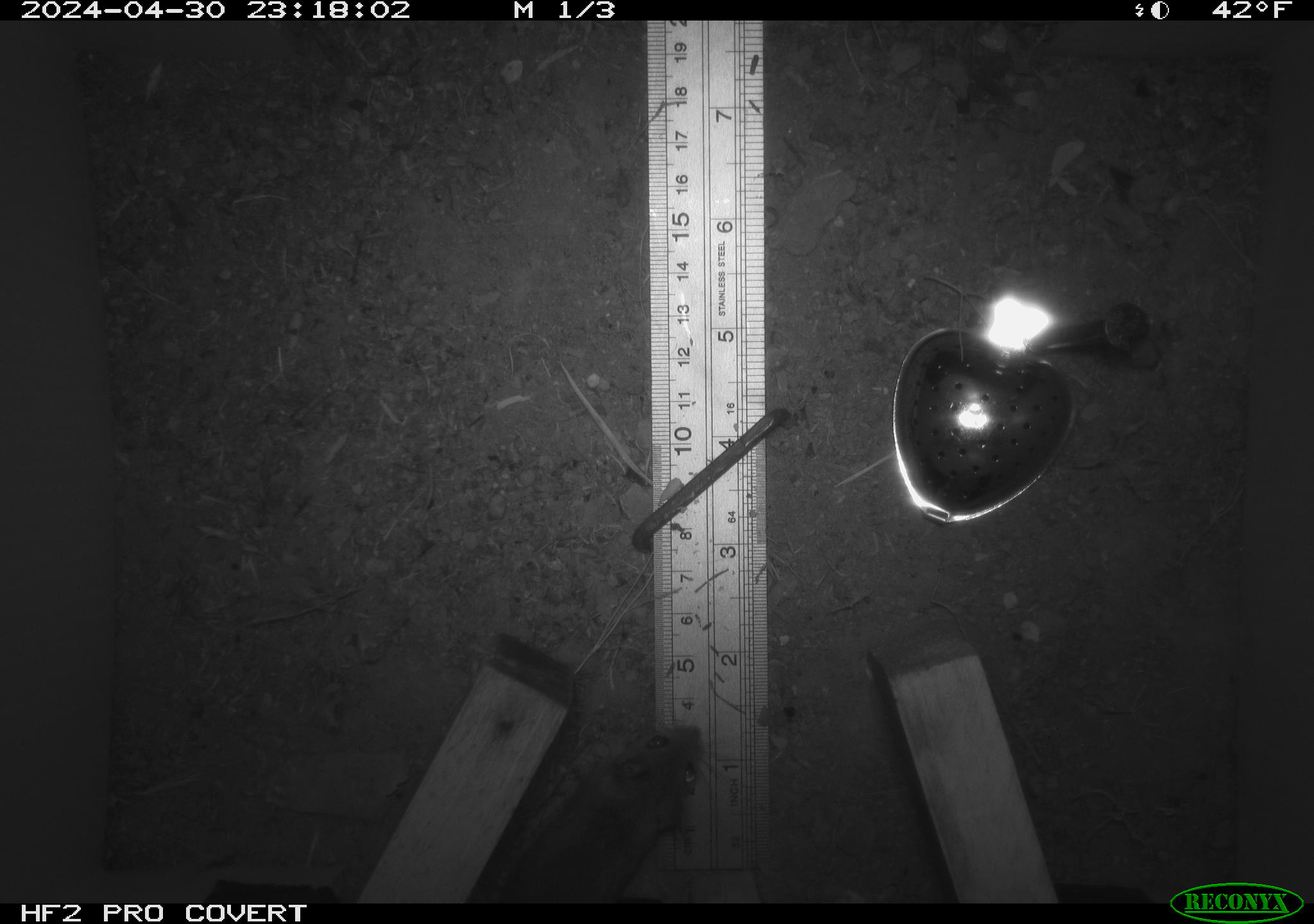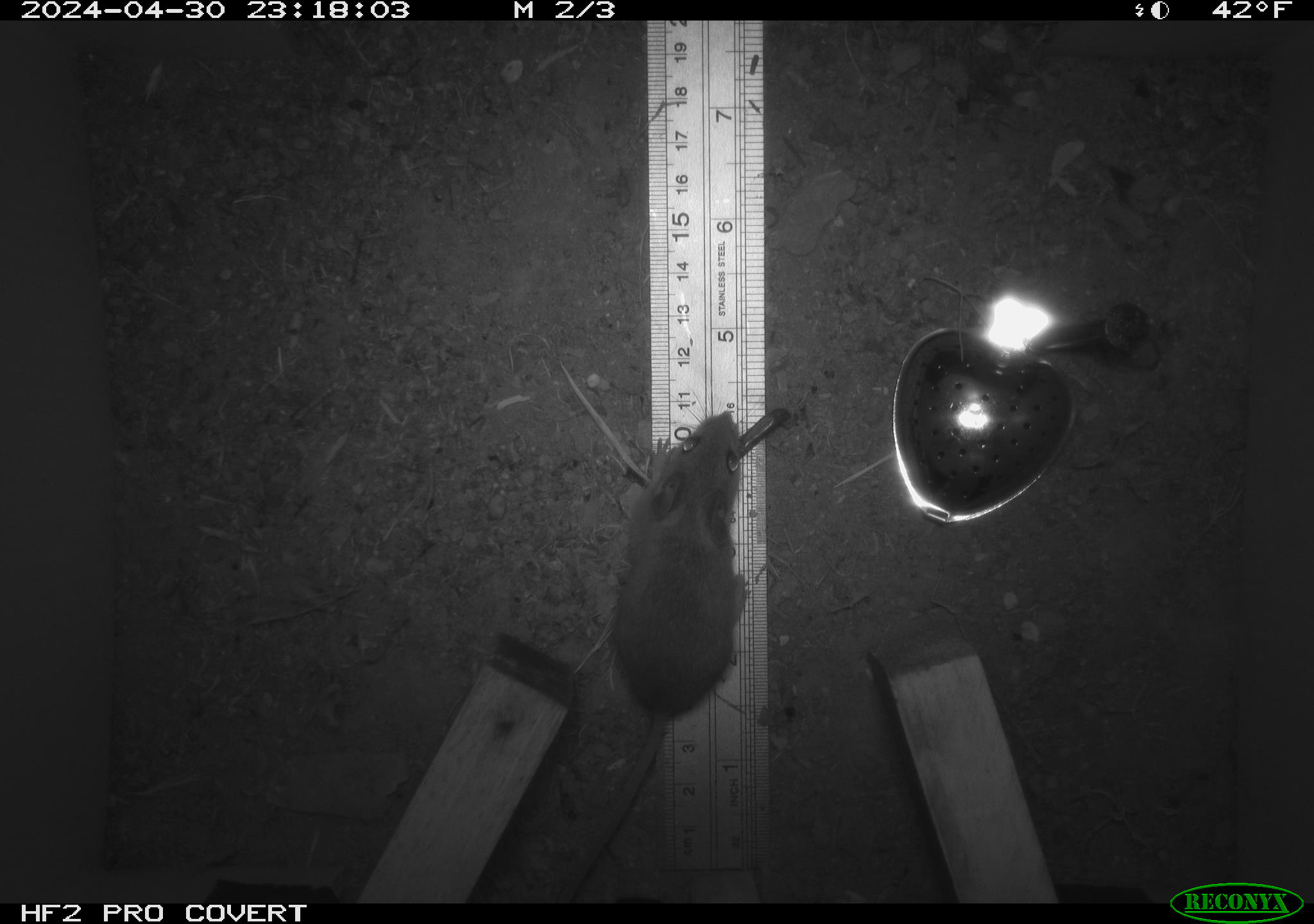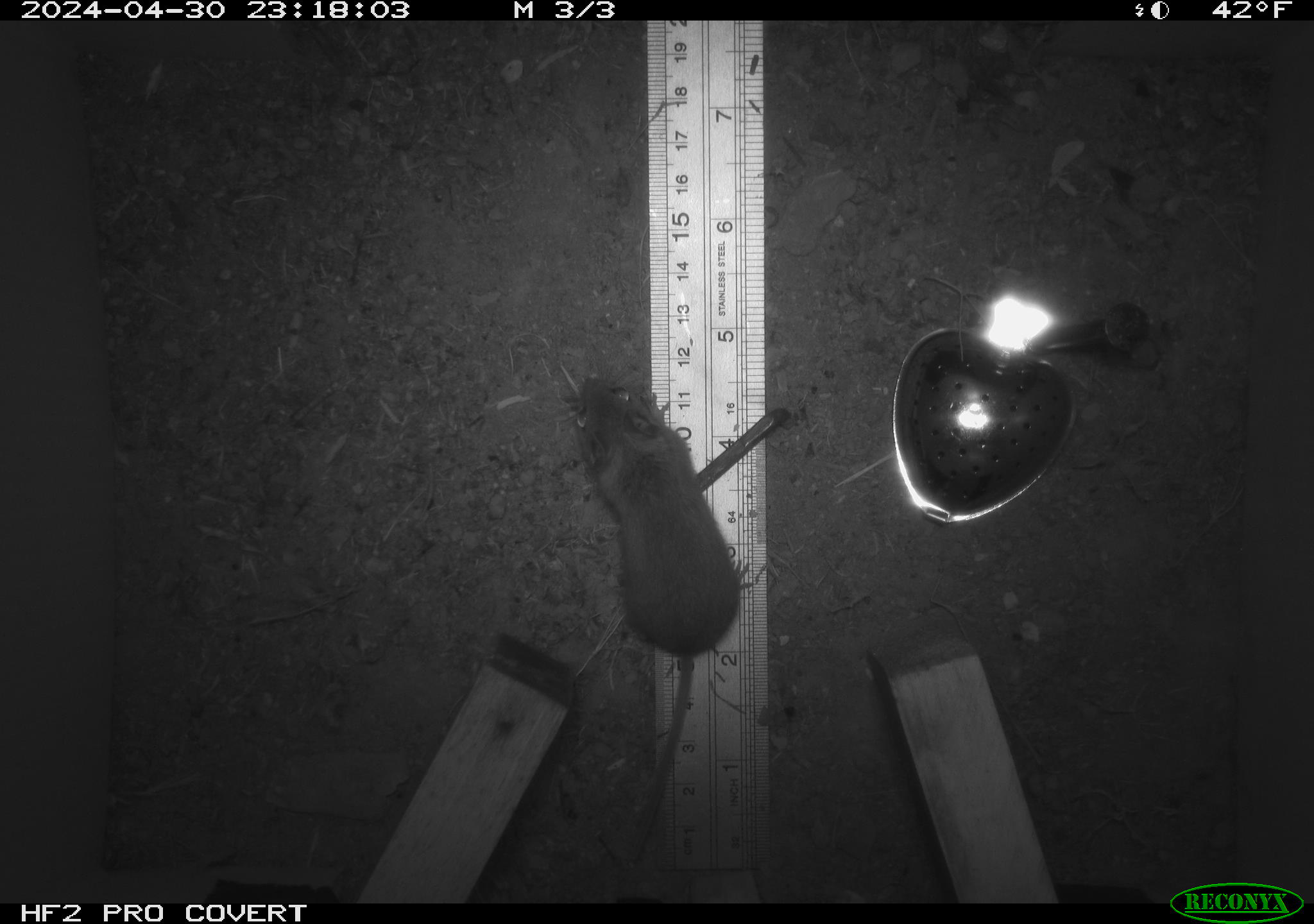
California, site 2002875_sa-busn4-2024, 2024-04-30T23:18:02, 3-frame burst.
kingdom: Animalia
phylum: Chordata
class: Mammalia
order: Rodentia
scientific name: Rodentia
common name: rodent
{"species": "rodent (Rodentia)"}